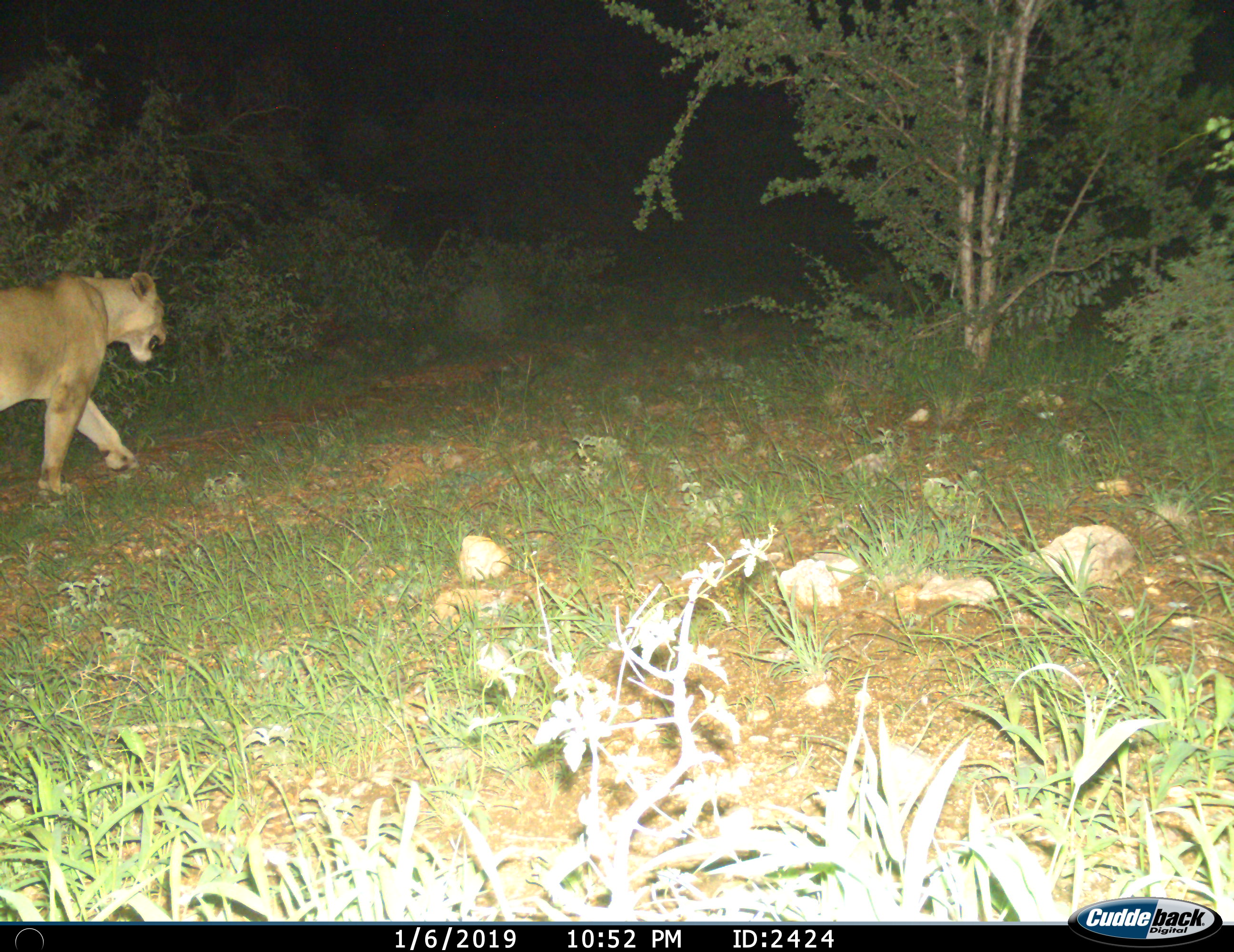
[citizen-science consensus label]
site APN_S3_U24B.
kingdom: Animalia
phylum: Chordata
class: Mammalia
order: Carnivora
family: Felidae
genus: Panthera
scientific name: Panthera leo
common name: lion female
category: lionfemale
Lionfemale (lion female) (Panthera leo), count 1. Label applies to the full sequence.